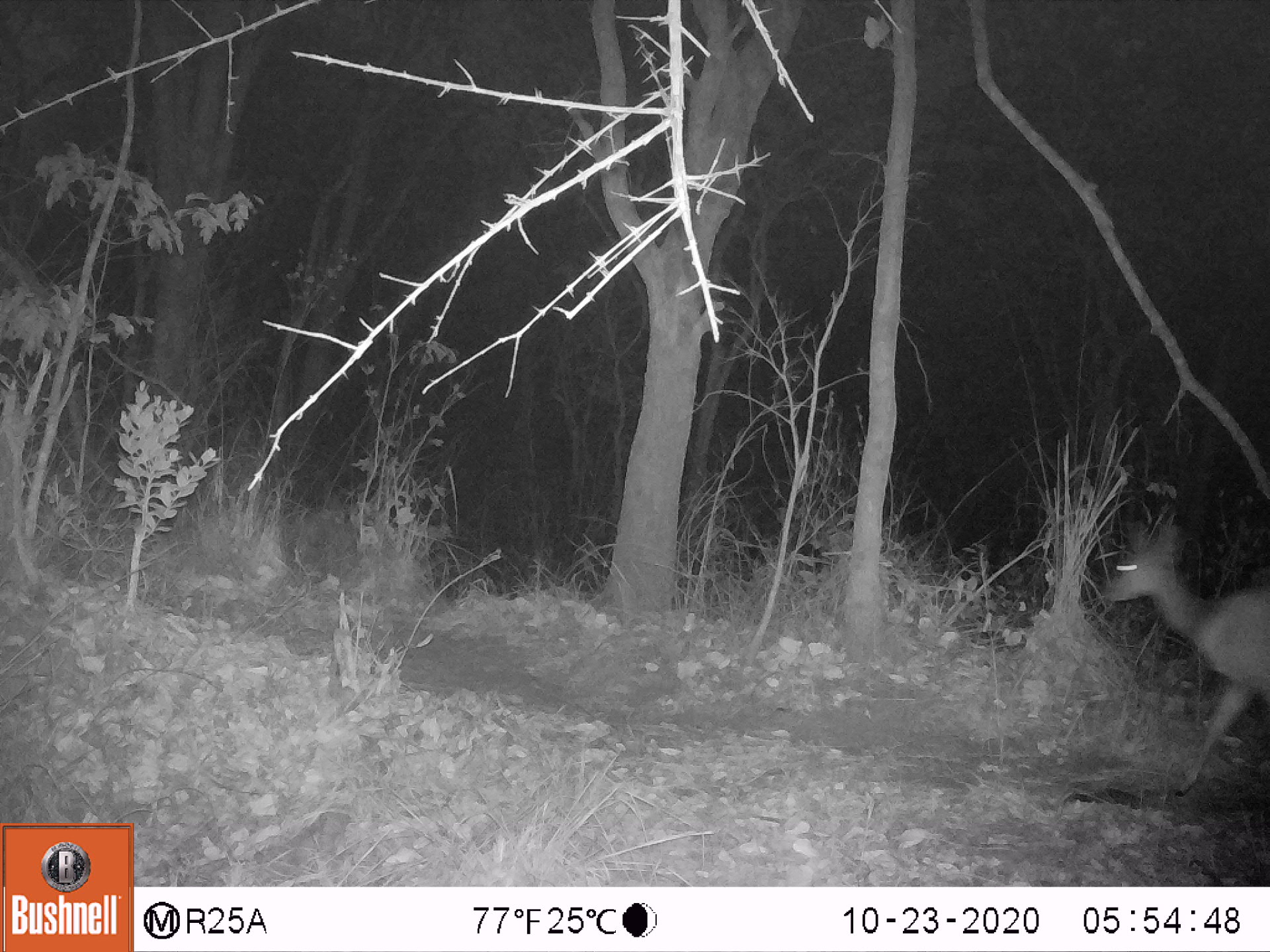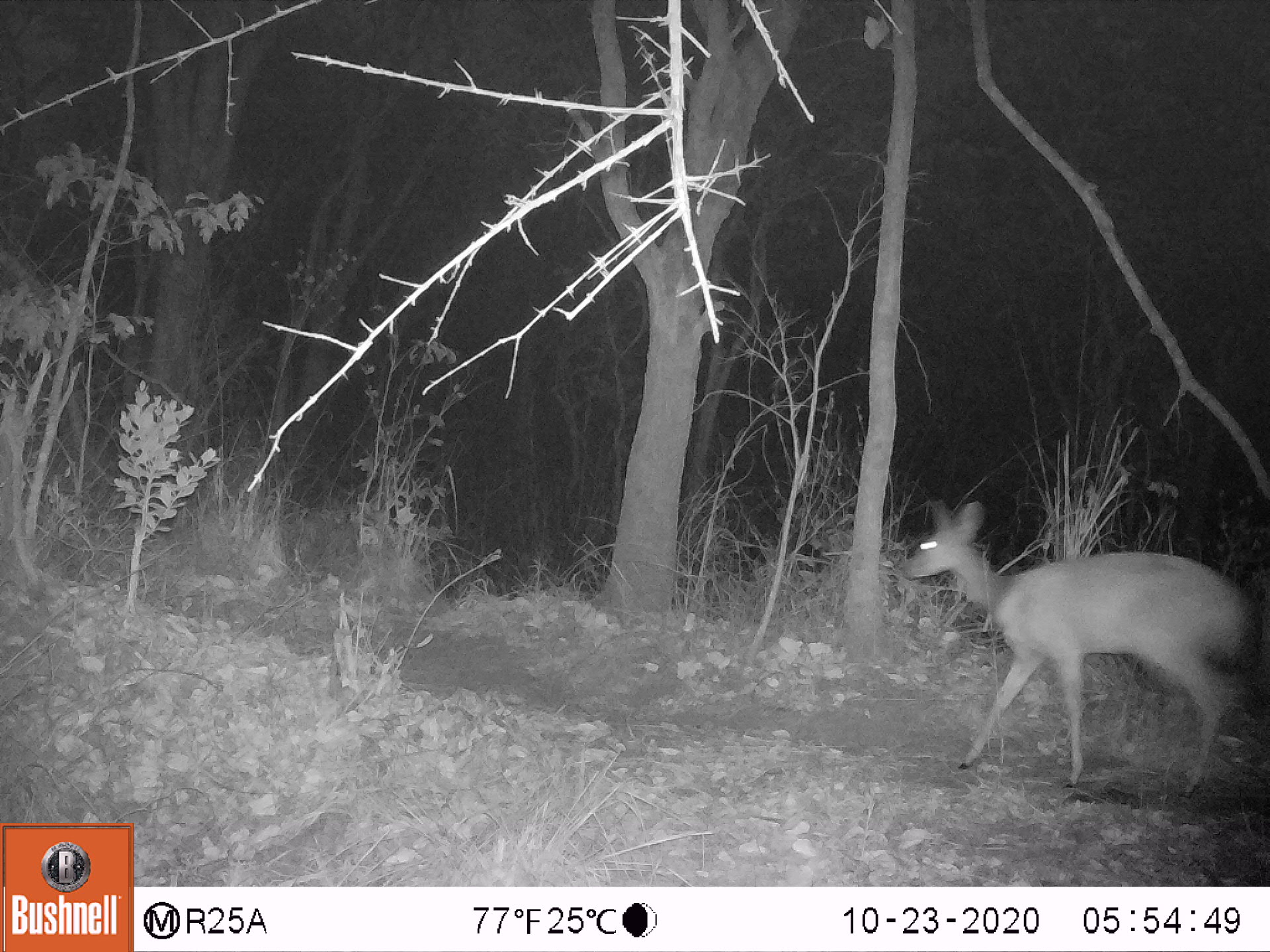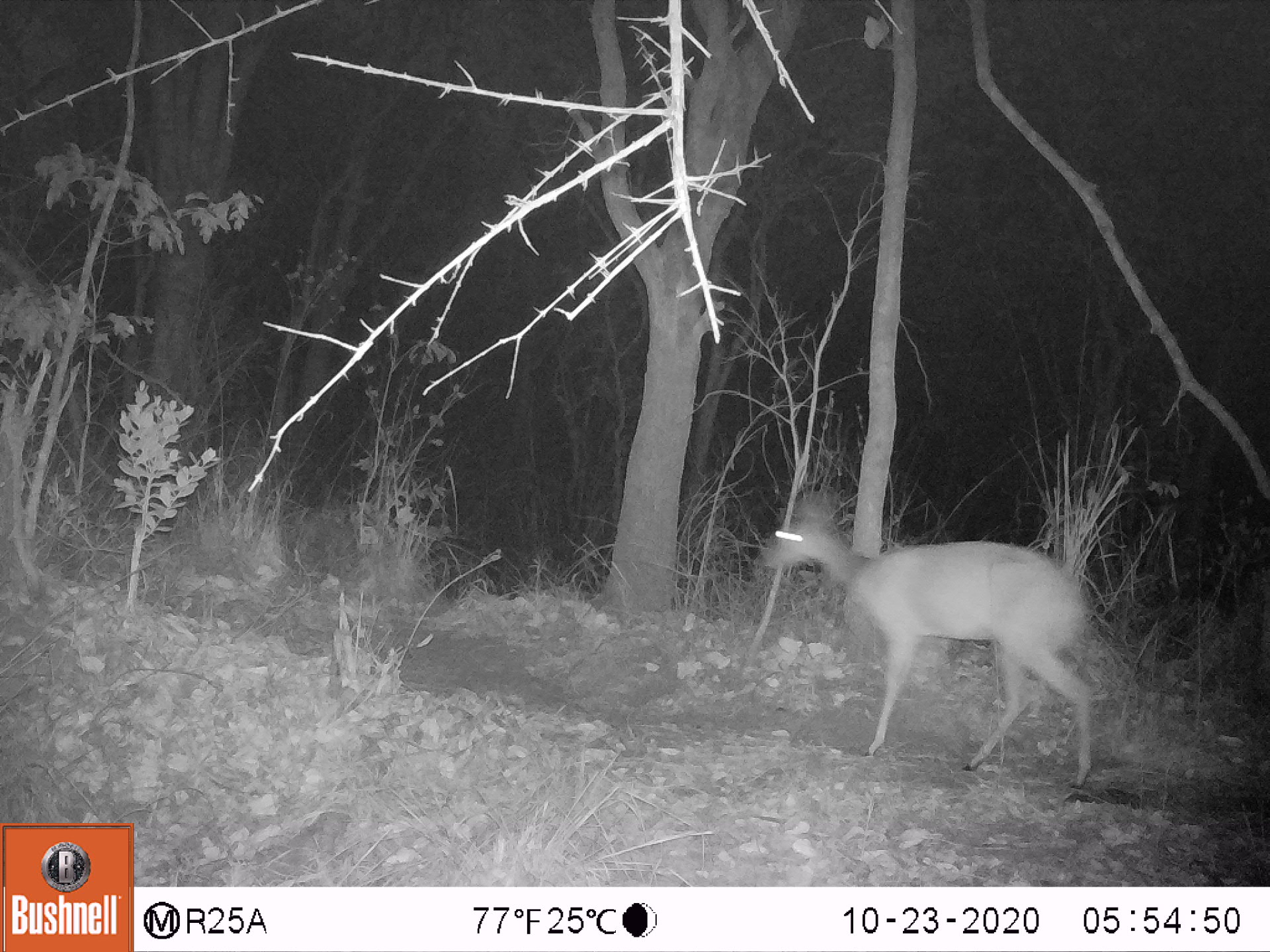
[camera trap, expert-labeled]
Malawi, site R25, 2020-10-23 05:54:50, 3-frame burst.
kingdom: Animalia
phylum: Chordata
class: Mammalia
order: Artiodactyla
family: Bovidae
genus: Tragelaphus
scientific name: Tragelaphus sylvaticus sylvaticus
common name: cape bushbuck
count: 1